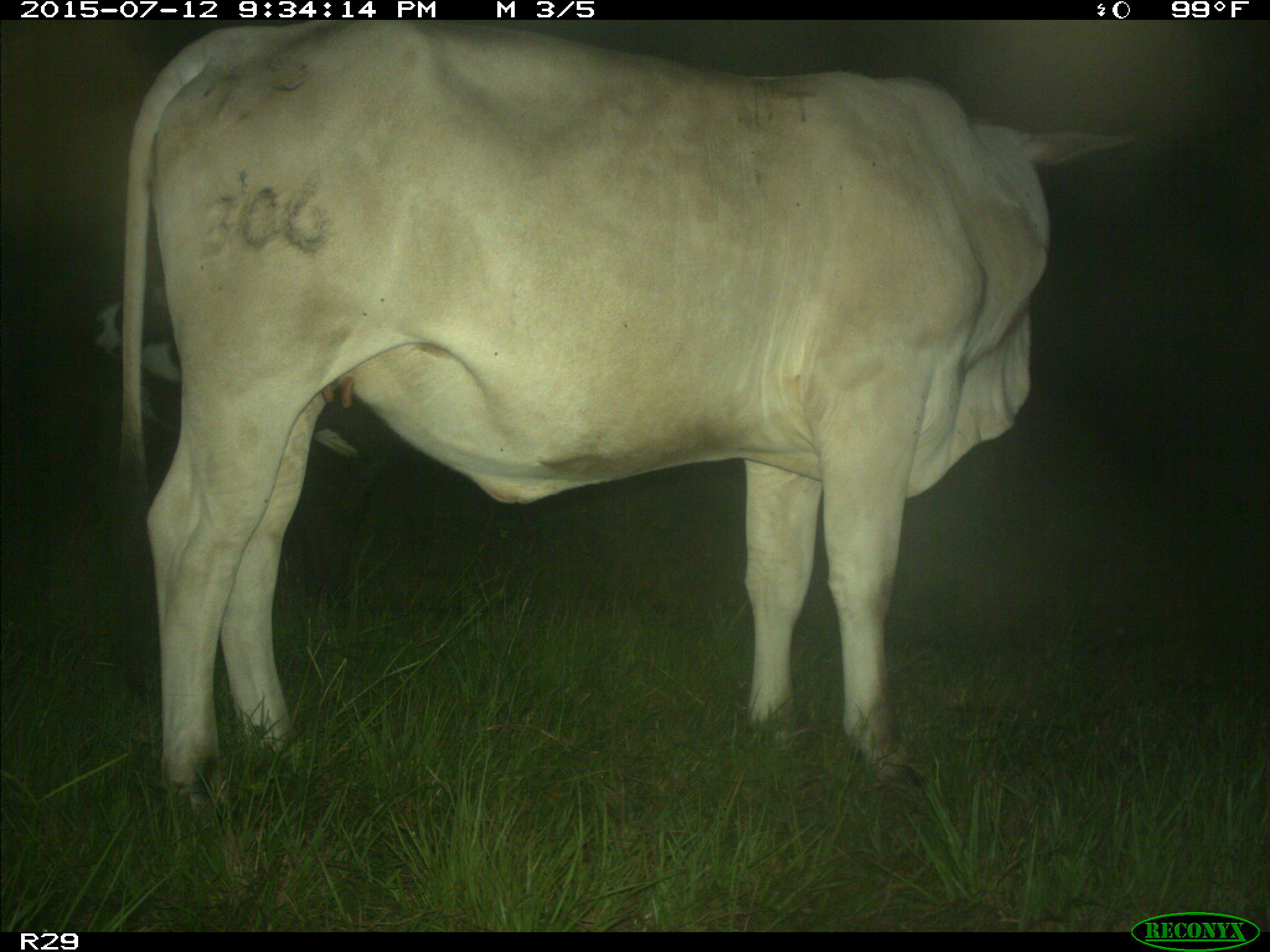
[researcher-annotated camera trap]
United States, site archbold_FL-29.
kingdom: Animalia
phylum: Chordata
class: Mammalia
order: Artiodactyla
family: Bovidae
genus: Bos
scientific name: Bos taurus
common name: domestic cow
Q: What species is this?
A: Bos taurus (domestic cow).